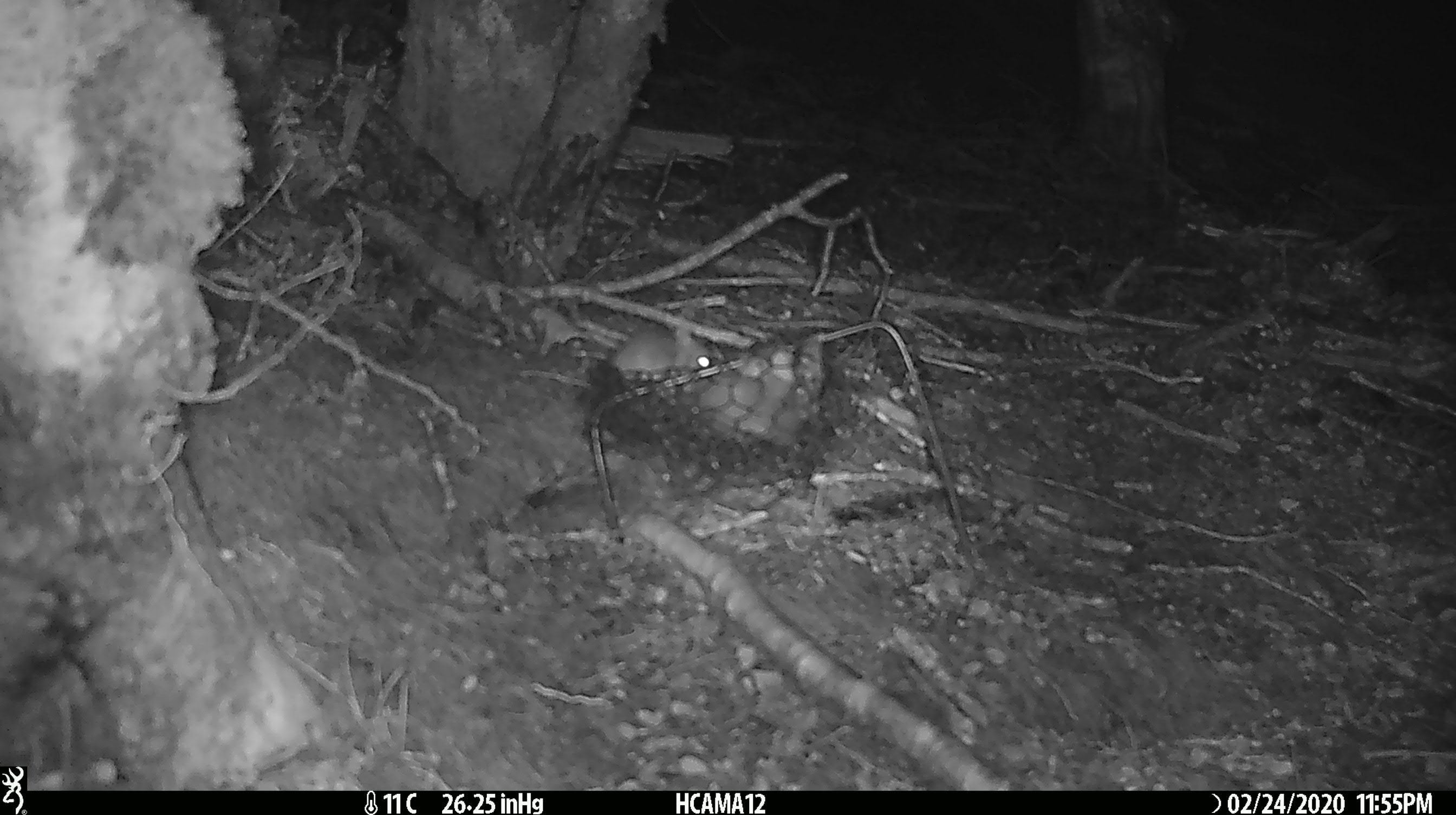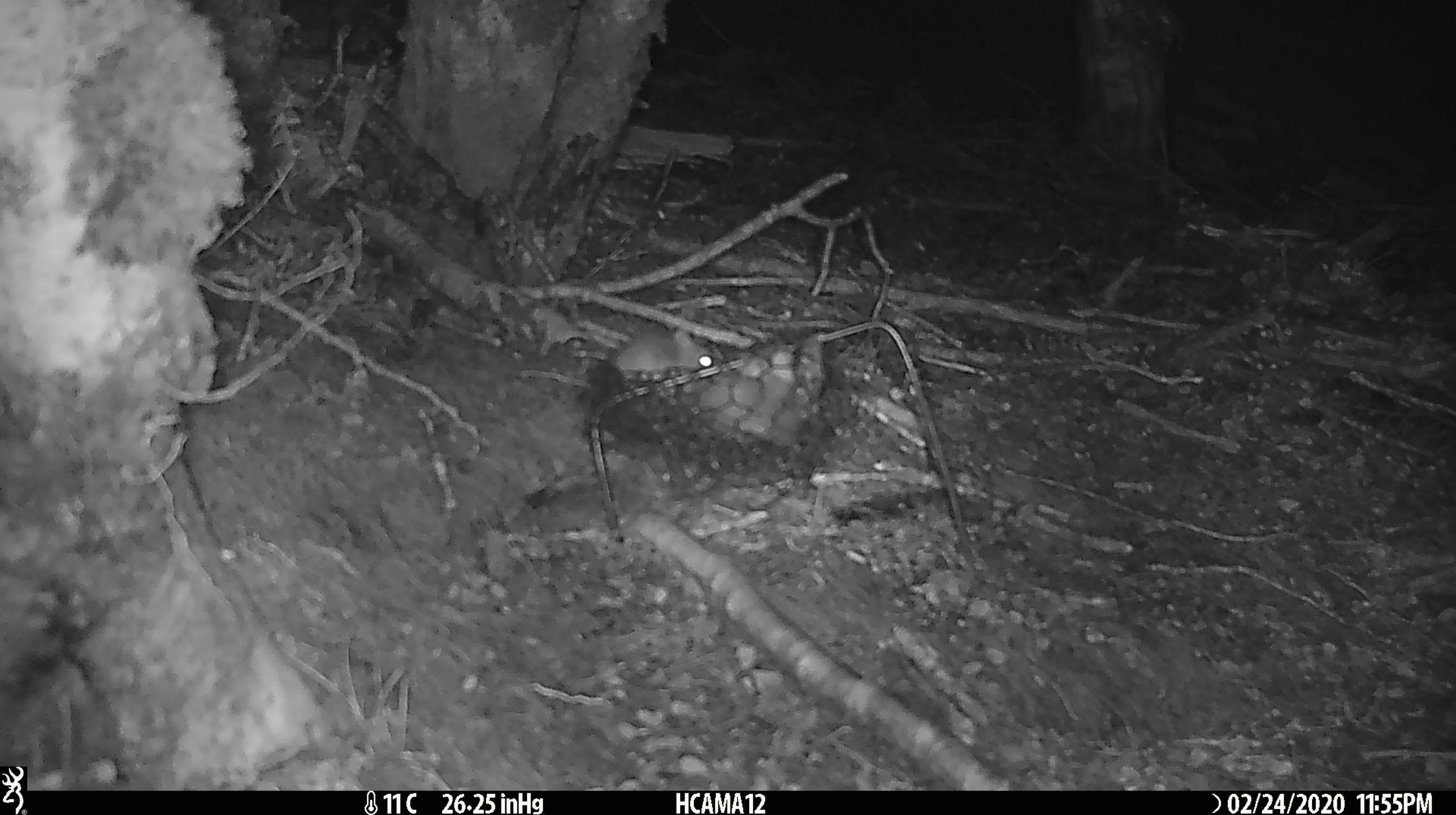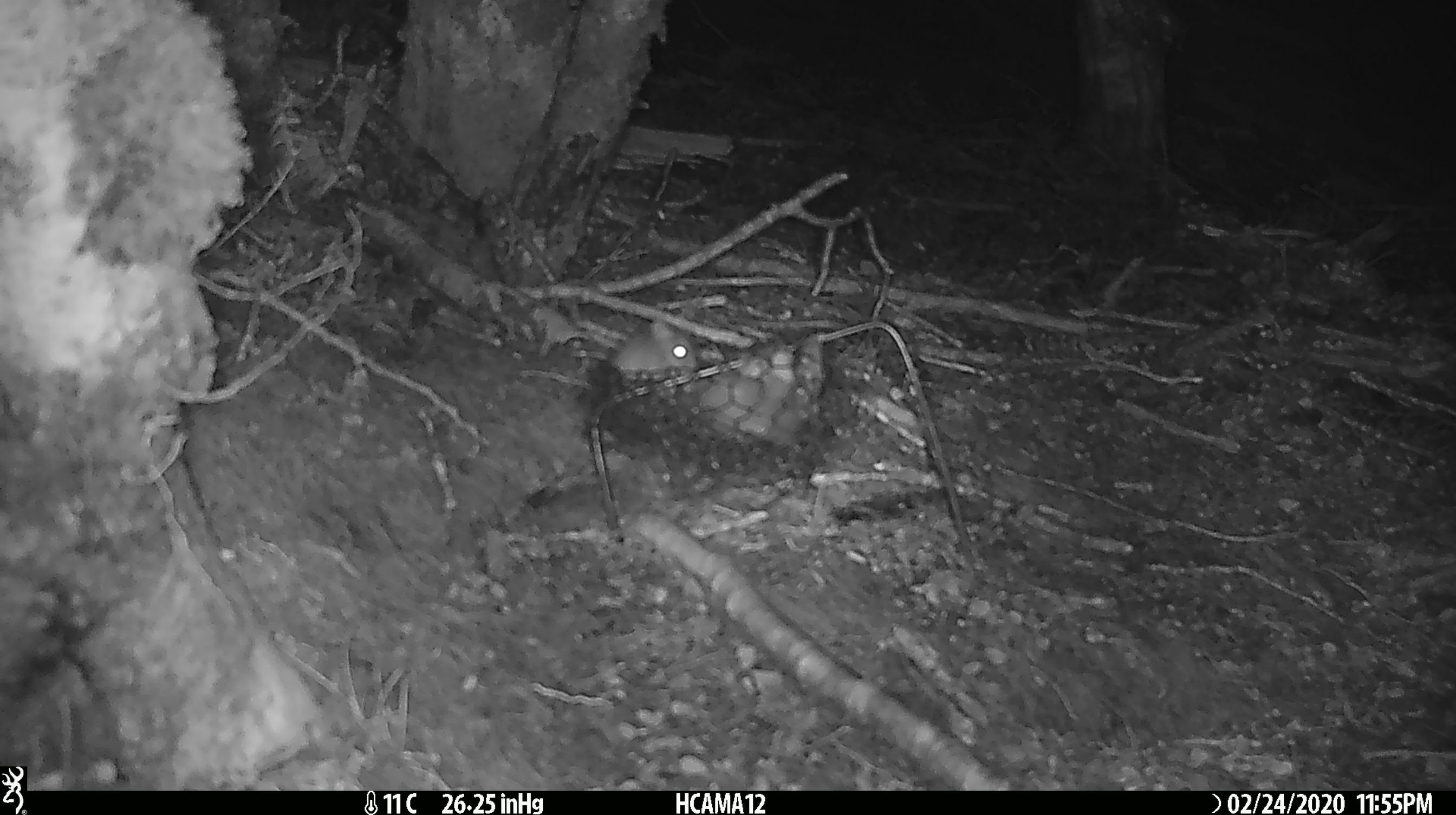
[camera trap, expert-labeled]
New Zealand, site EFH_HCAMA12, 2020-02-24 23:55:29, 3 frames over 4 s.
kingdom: Animalia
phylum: Chordata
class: Mammalia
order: Rodentia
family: Muridae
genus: Mus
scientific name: Mus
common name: mouse